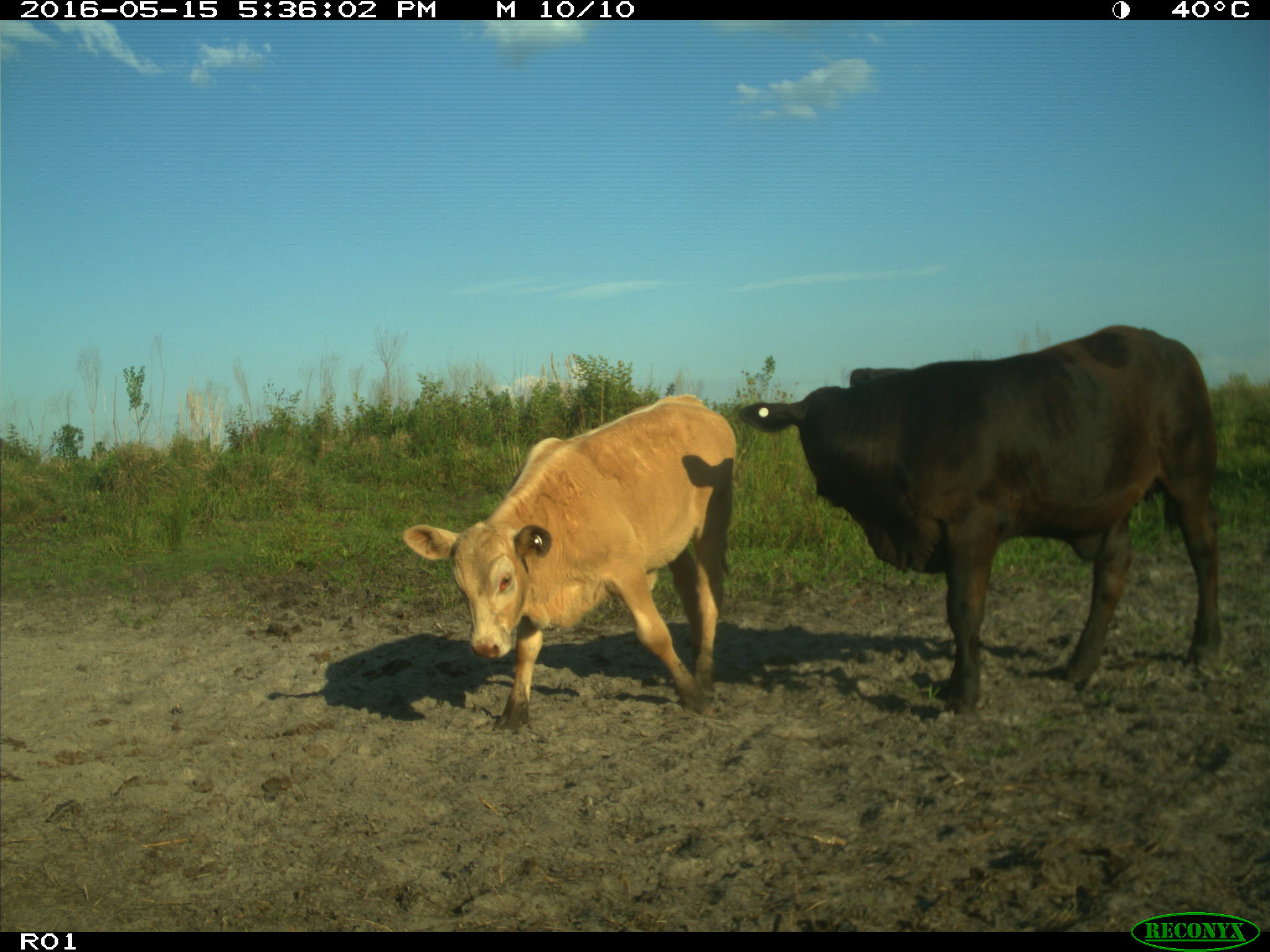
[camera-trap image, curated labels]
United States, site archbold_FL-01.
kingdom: Animalia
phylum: Chordata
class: Mammalia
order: Artiodactyla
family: Bovidae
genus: Bos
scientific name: Bos taurus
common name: domestic cow